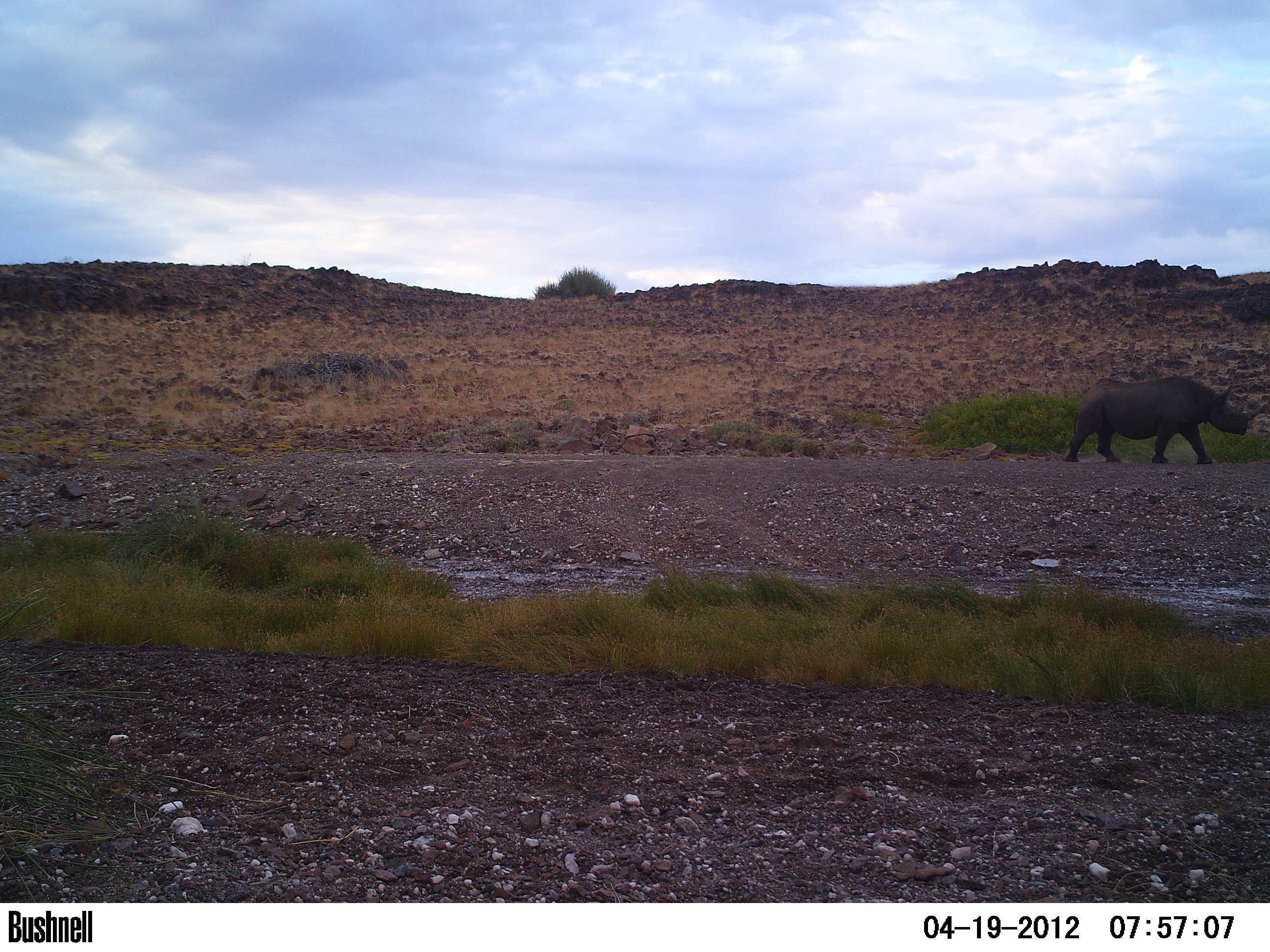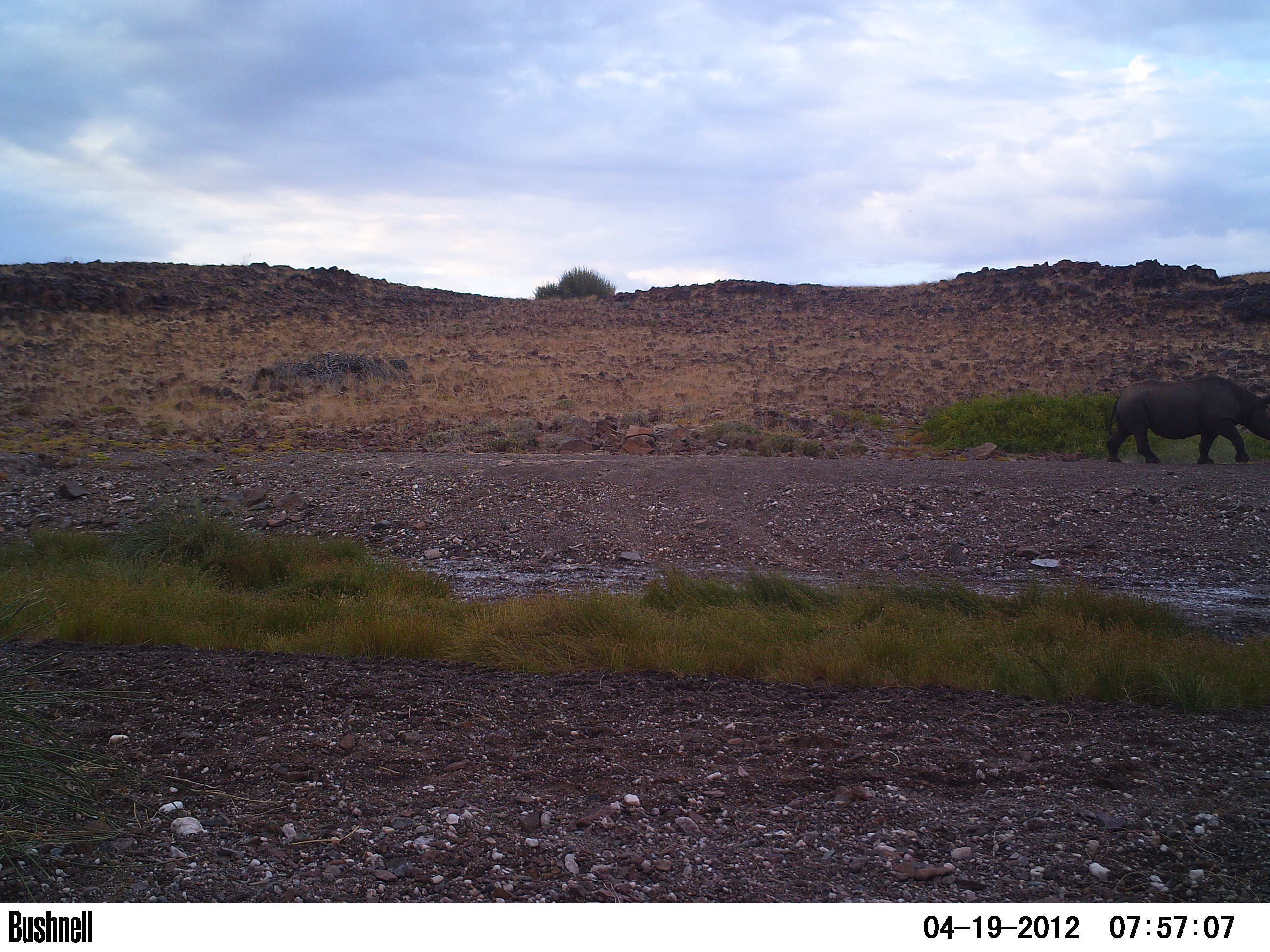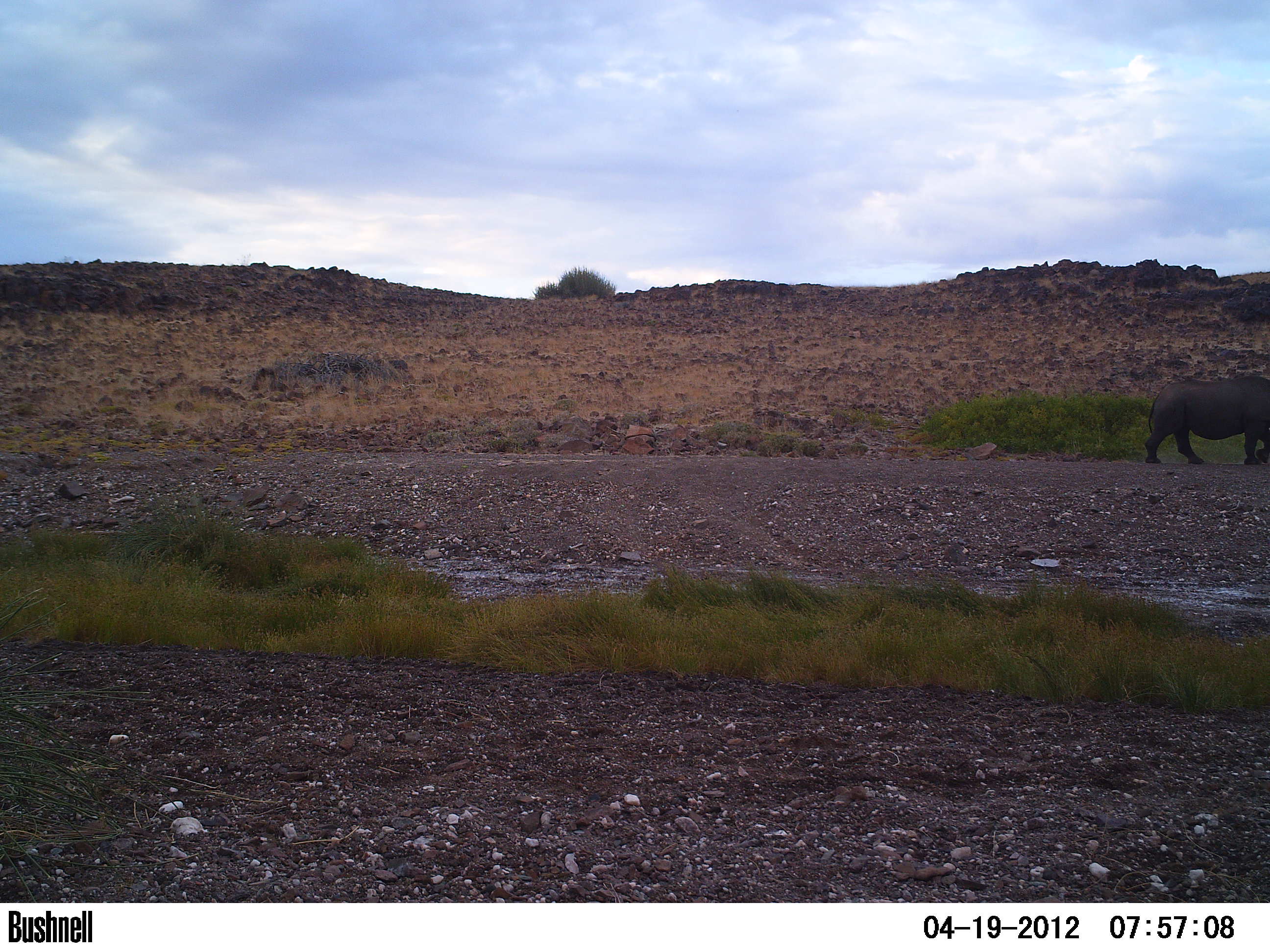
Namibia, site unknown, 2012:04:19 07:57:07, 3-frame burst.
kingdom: Animalia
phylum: Chordata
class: Mammalia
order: Perissodactyla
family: Rhinocerotidae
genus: Diceros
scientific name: Diceros bicornis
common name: black rhinoceros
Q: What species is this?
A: Diceros bicornis (black rhinoceros).